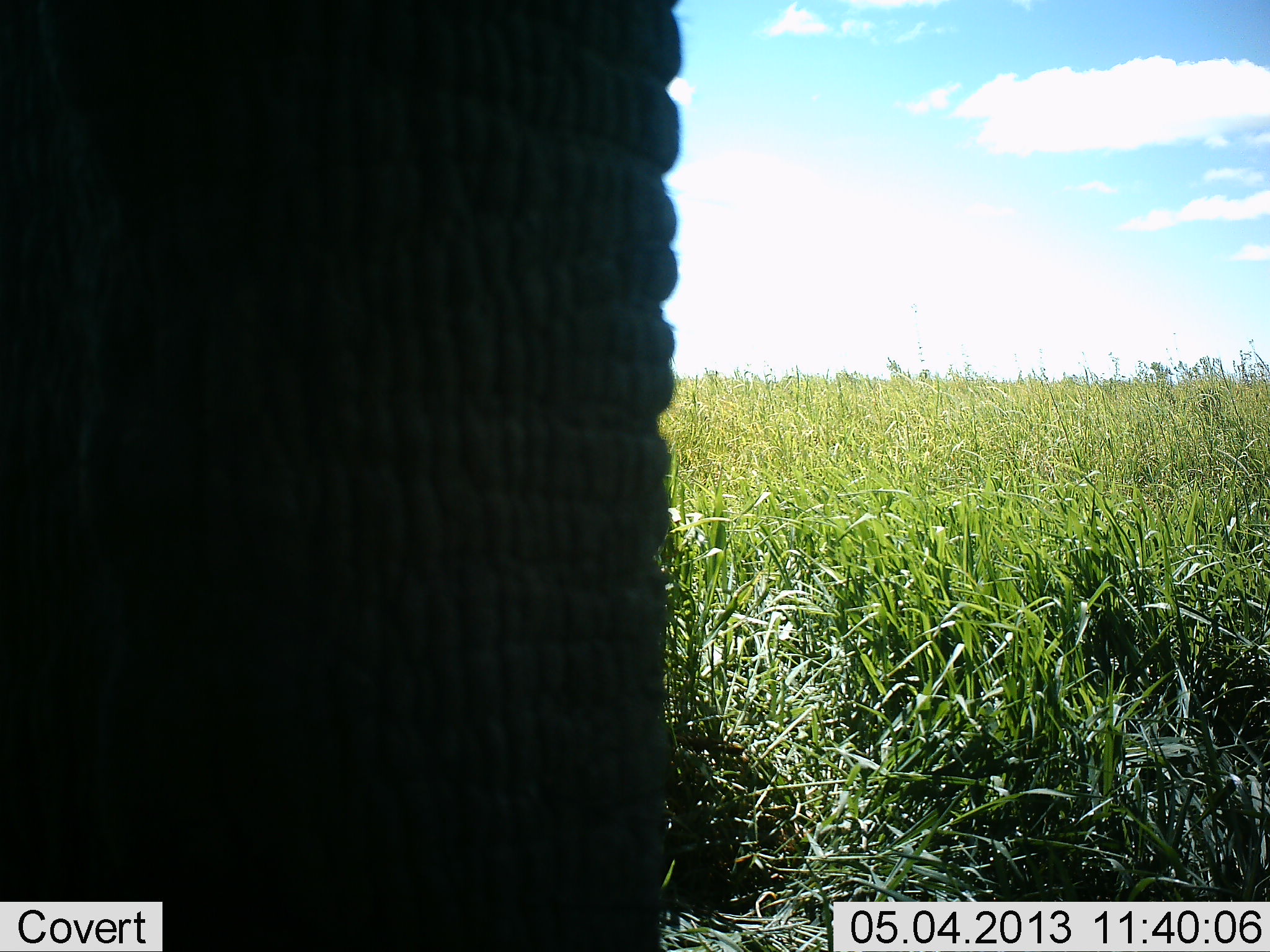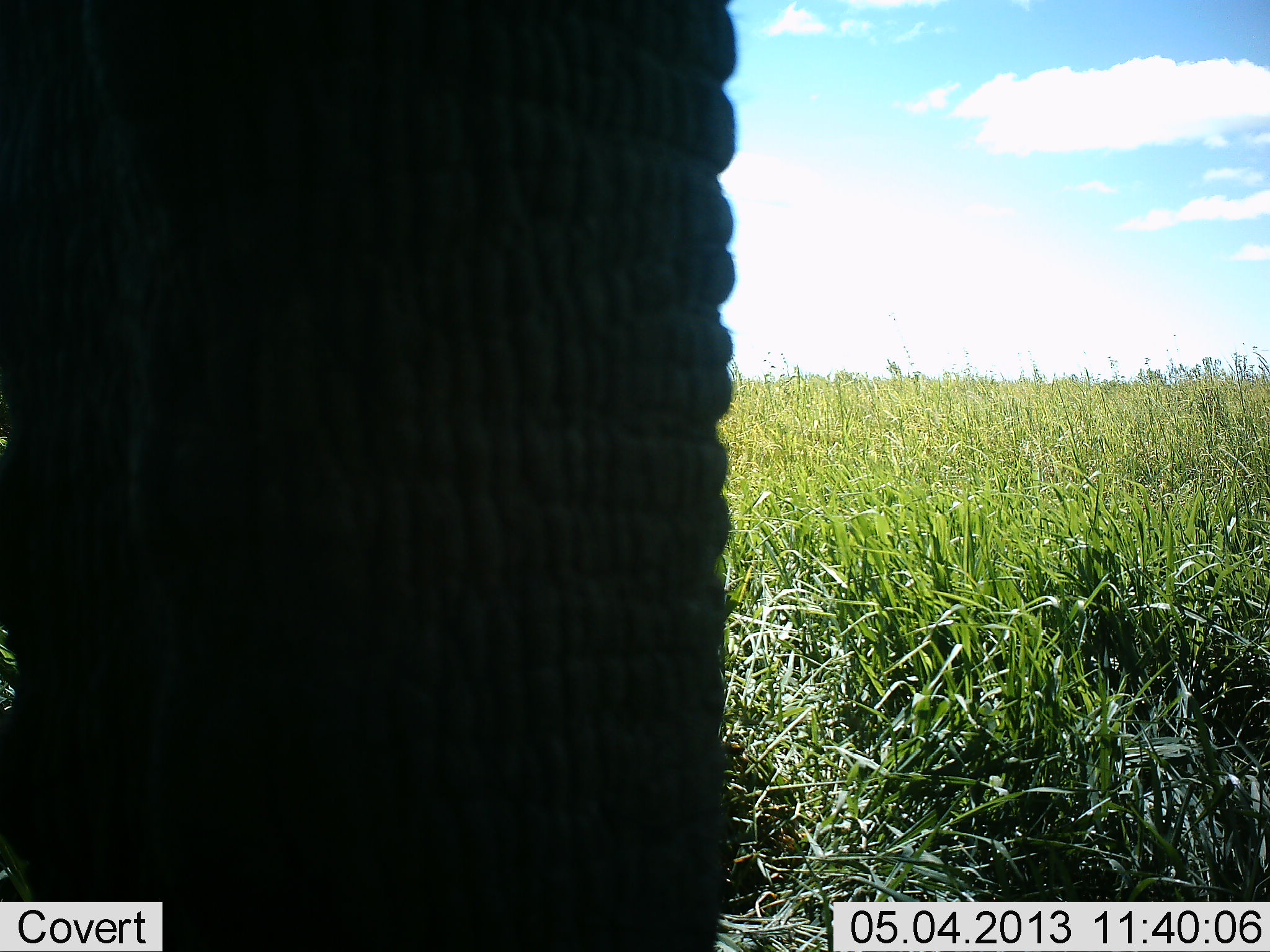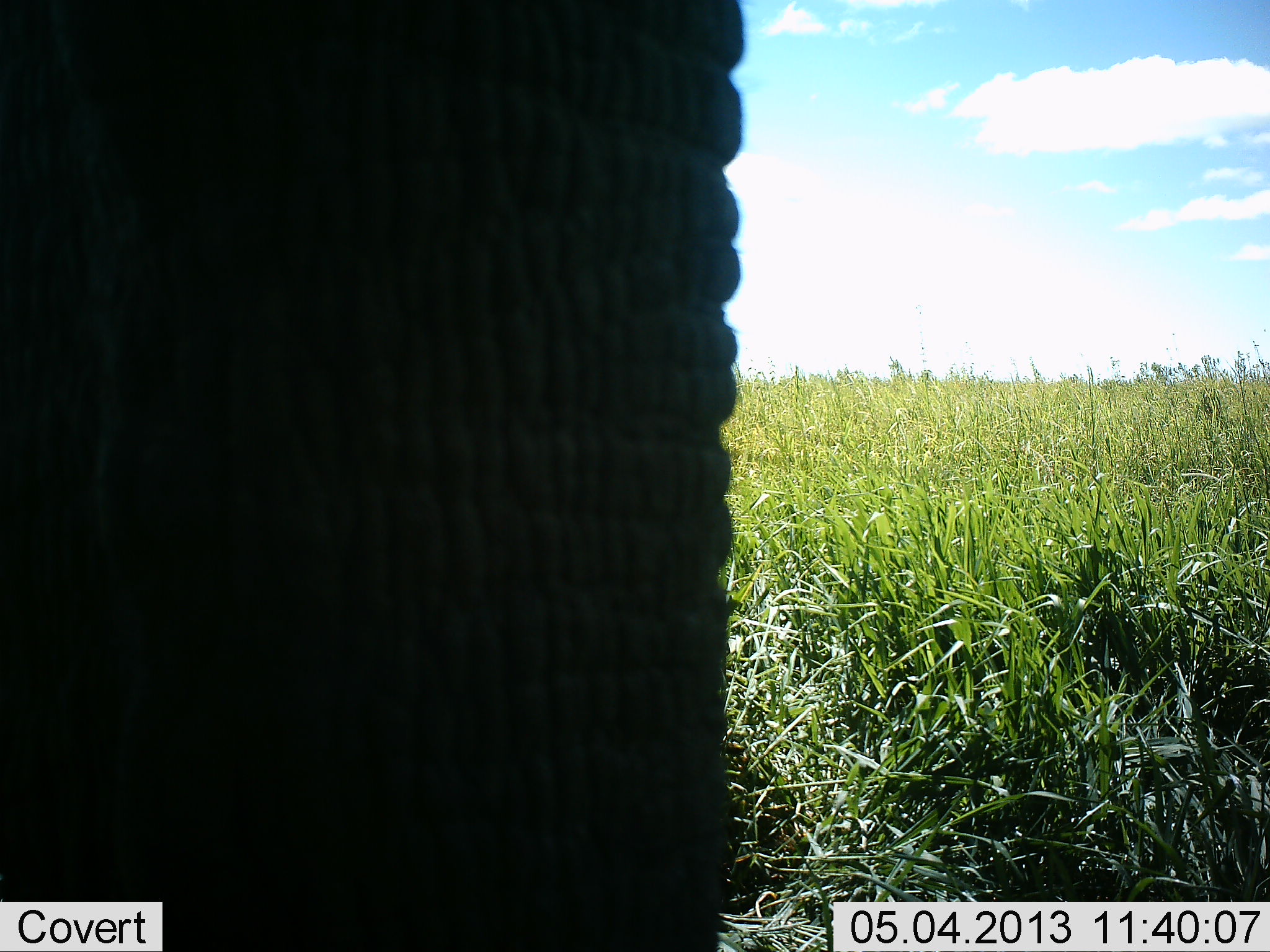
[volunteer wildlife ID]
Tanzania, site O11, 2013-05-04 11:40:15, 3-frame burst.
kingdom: Animalia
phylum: Chordata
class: Mammalia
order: Proboscidea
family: Elephantidae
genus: Loxodonta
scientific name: Loxodonta africana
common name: african bush elephant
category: elephant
Elephant (african bush elephant) (Loxodonta africana), count 1. Behavior (volunteer vote fractions): standing 80%, resting 0%, moving 20%, interacting 0%. Young present (vote fraction): 0%. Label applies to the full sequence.